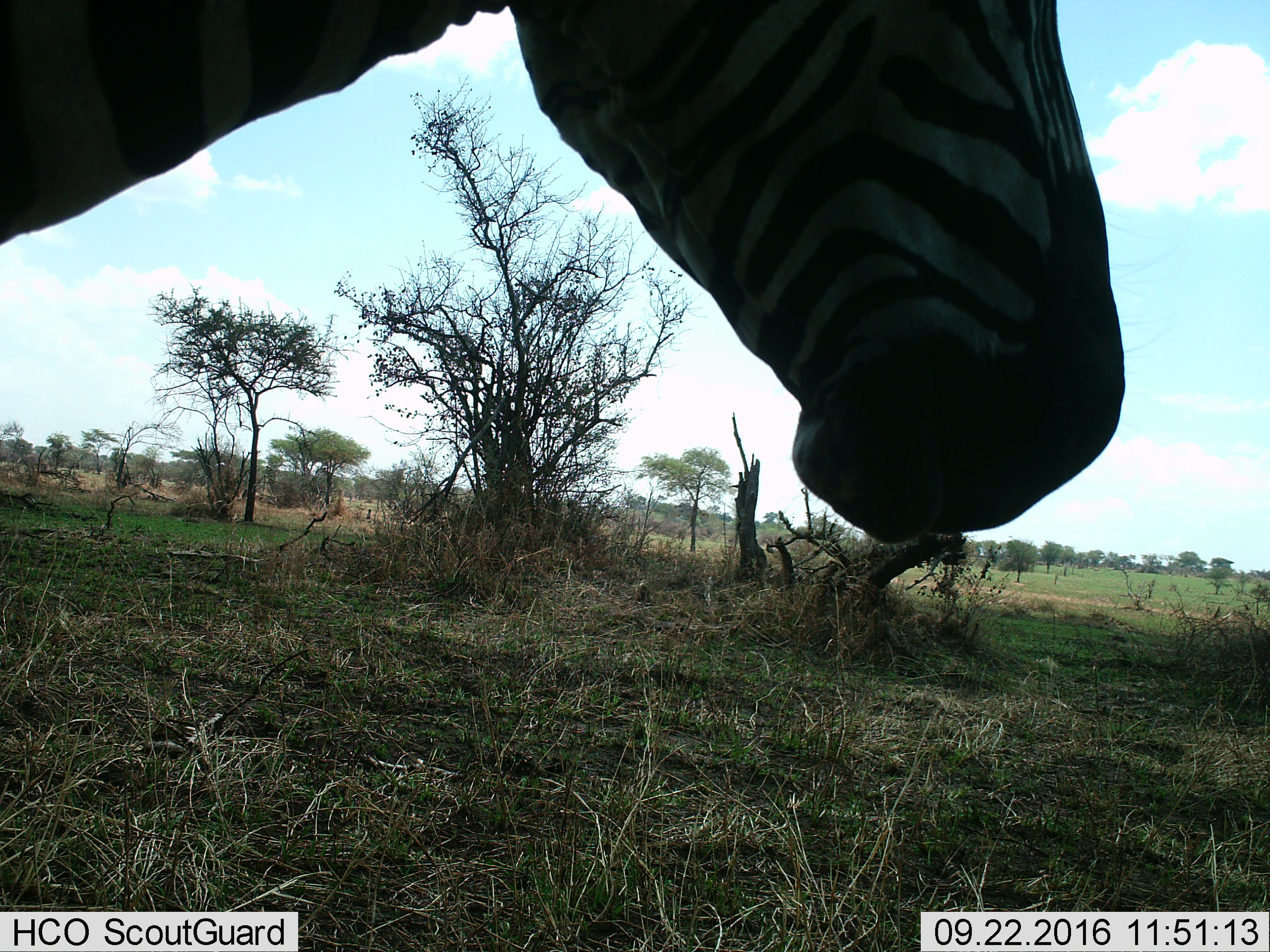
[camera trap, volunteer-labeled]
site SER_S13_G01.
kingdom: Animalia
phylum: Chordata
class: Mammalia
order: Perissodactyla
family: Equidae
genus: Equus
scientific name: Equus quagga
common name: plains zebra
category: zebraplains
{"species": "zebraplains (plains zebra) (Equus quagga)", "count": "1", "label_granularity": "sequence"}